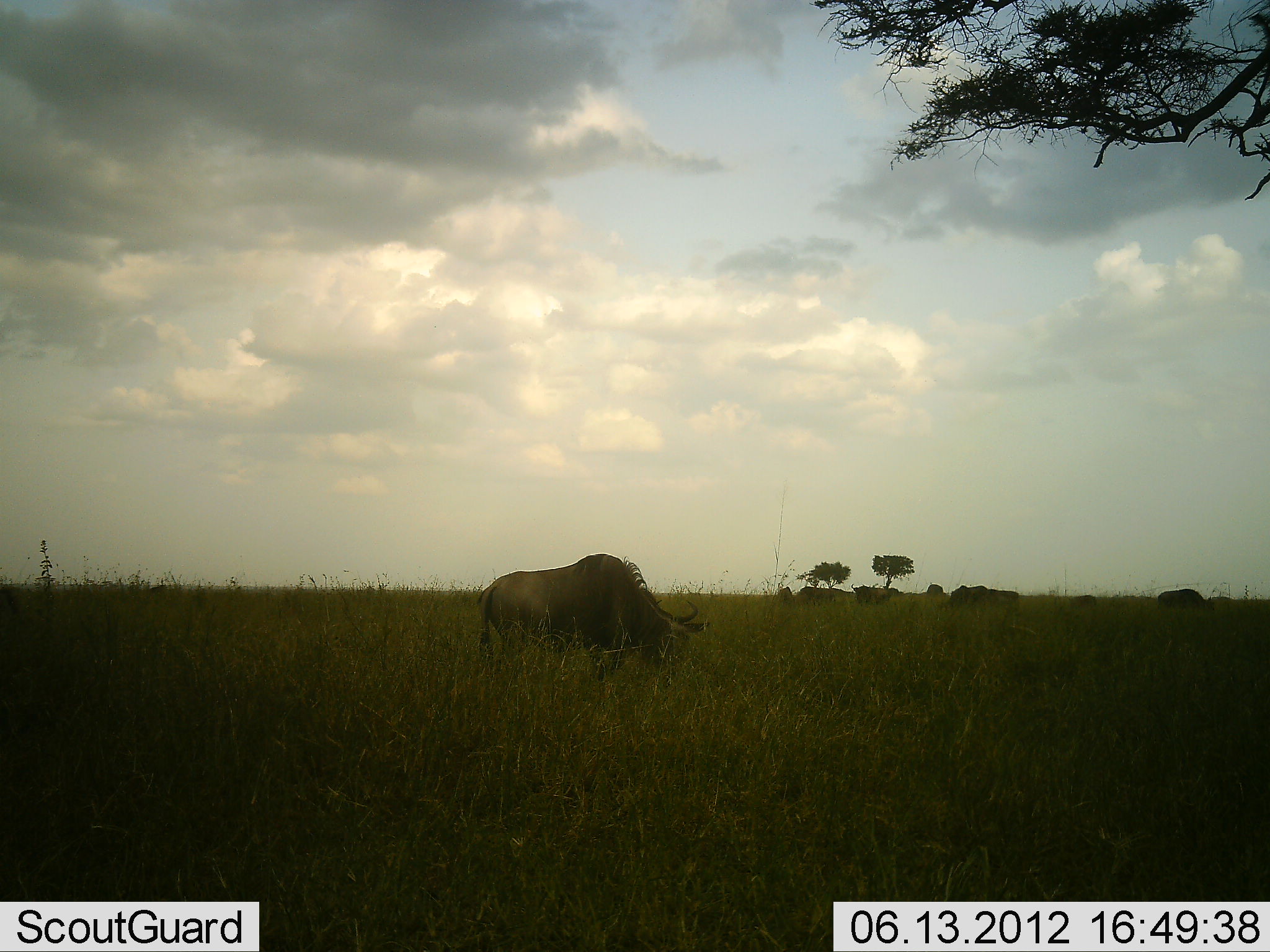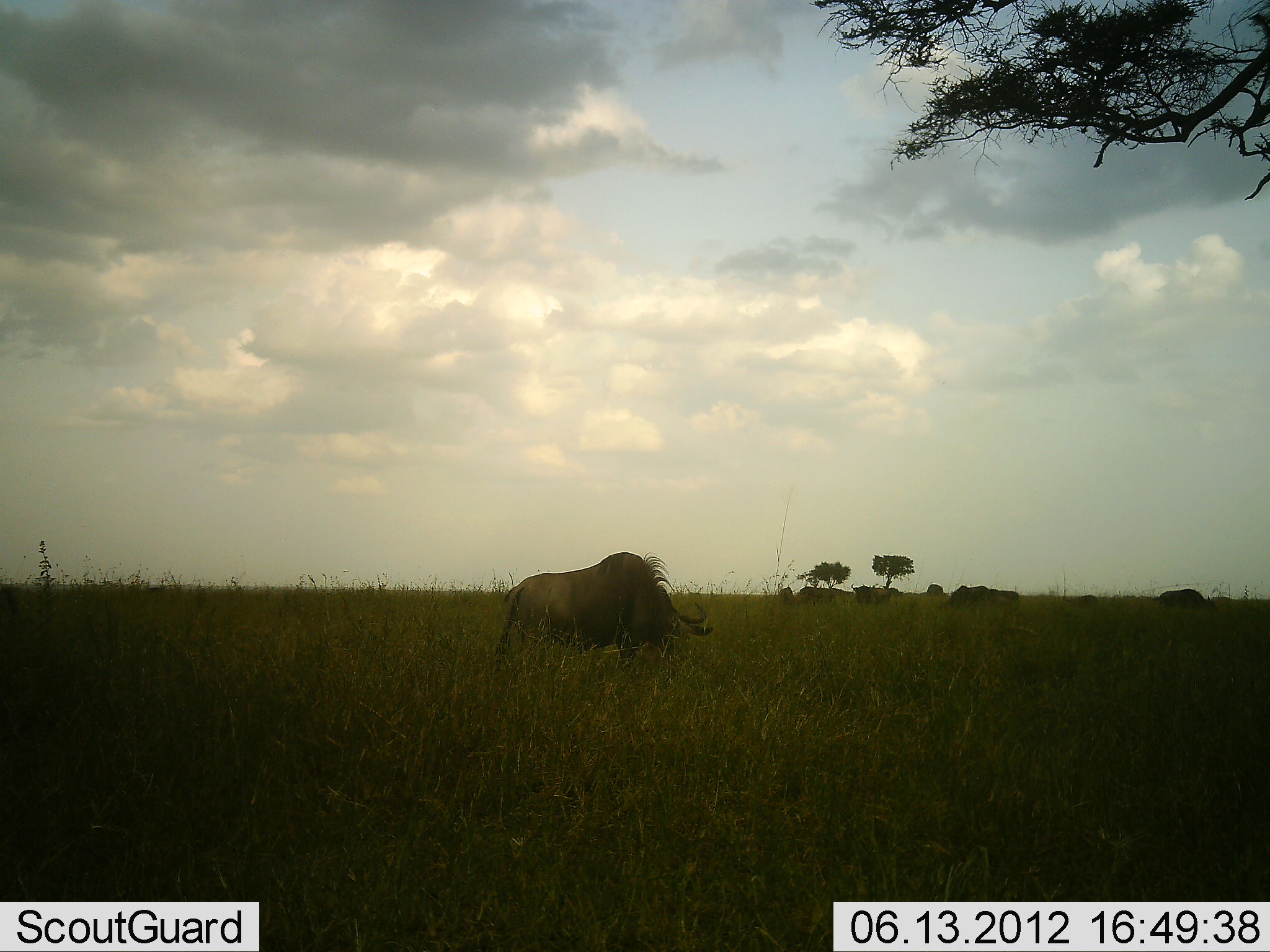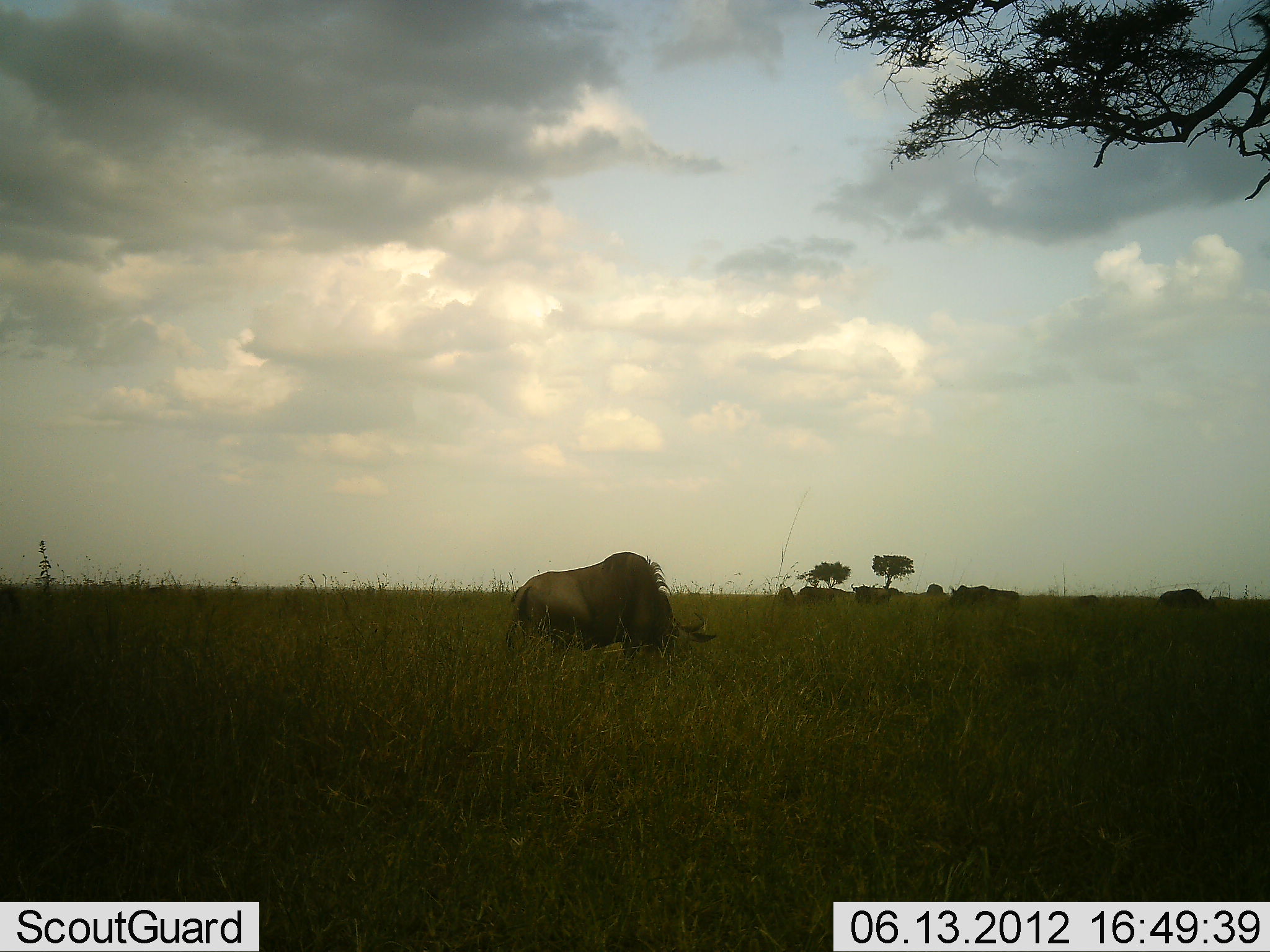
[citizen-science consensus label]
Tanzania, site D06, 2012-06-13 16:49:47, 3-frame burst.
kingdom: Animalia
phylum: Chordata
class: Mammalia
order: Artiodactyla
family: Bovidae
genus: Connochaetes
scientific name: Connochaetes taurinus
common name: blue wildebeest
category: wildebeest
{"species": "wildebeest (blue wildebeest) (Connochaetes taurinus)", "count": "6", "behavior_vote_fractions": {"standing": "30%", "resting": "10%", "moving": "0%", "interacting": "0%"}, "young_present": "0%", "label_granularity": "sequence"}